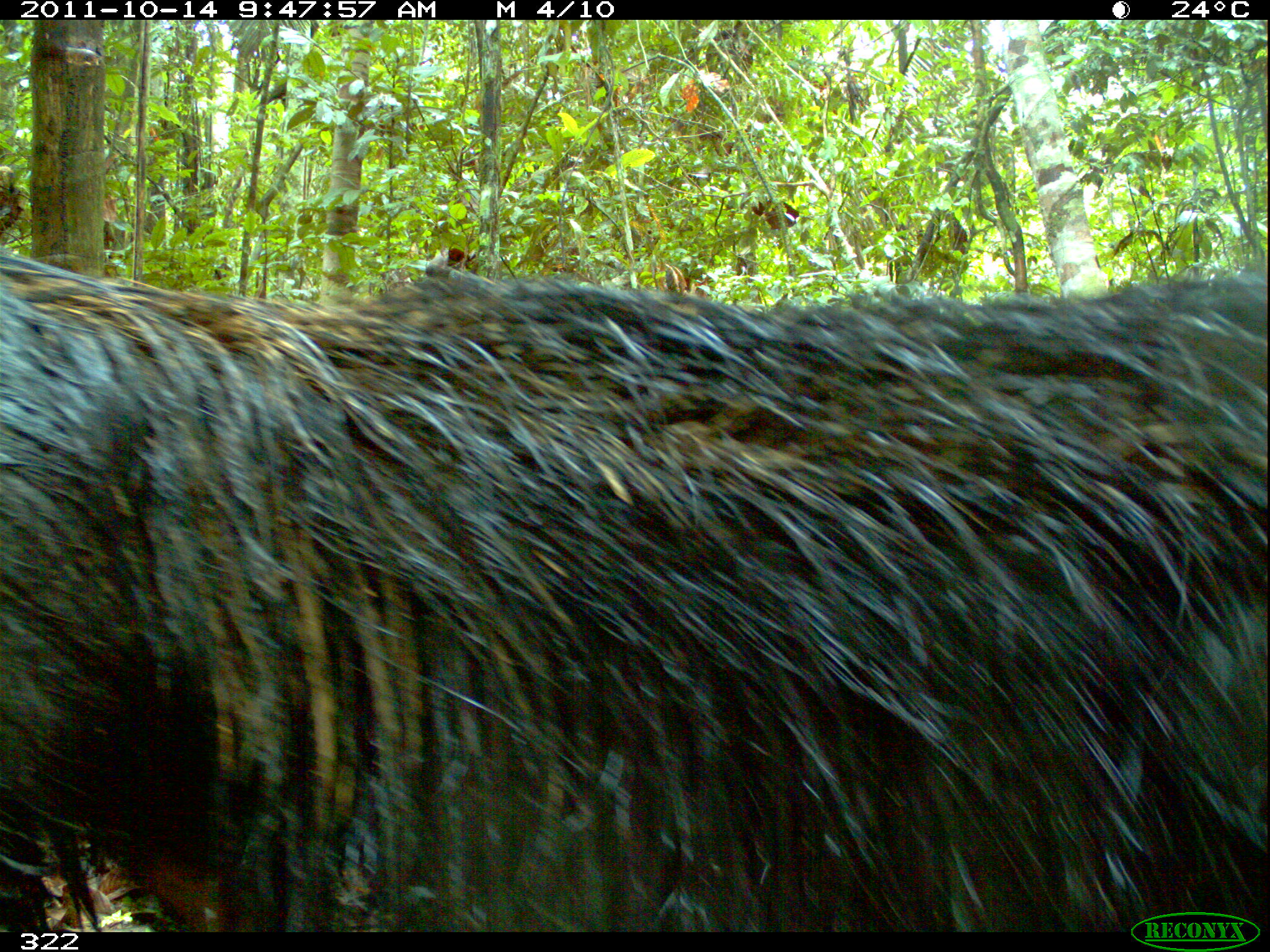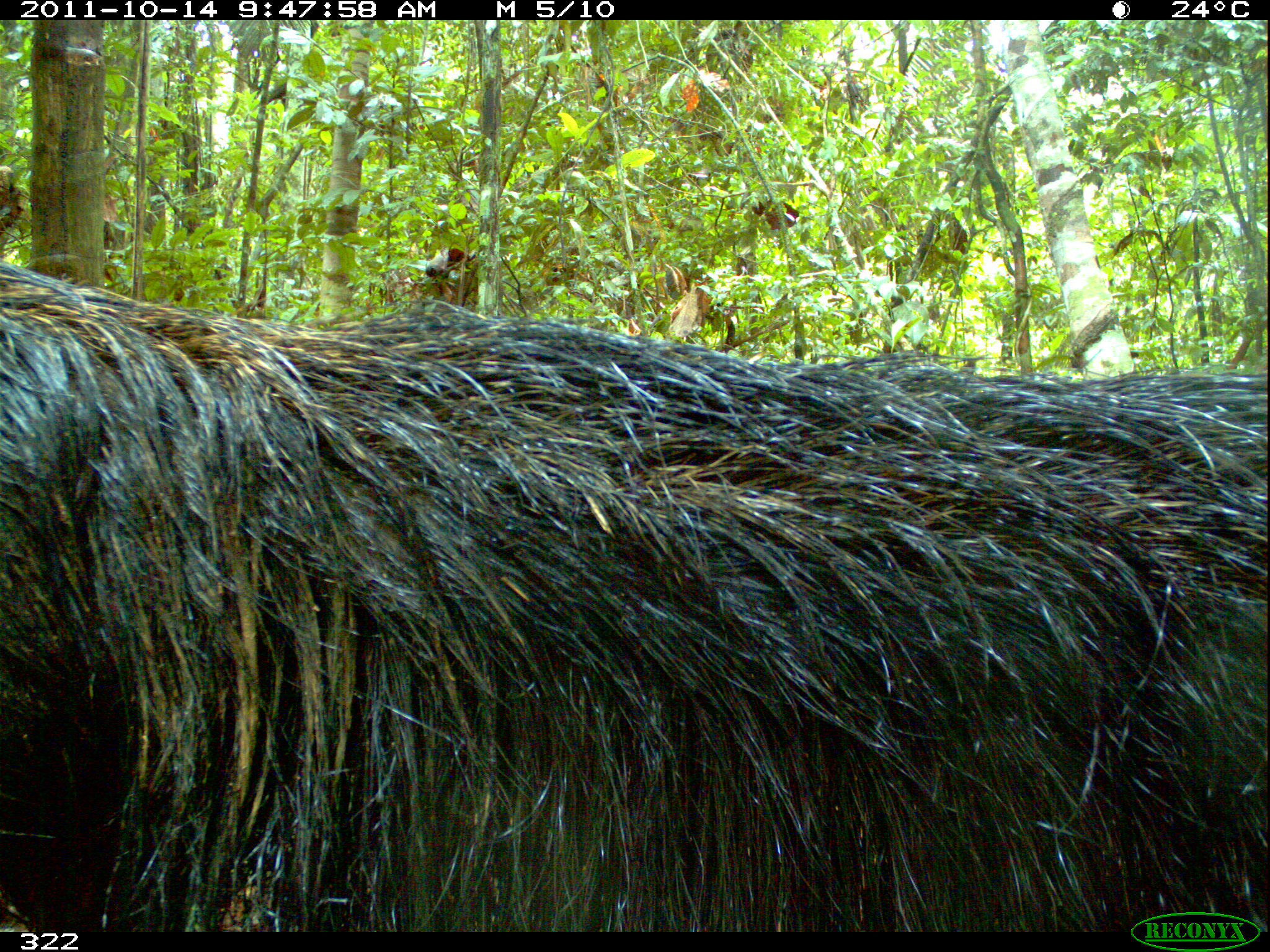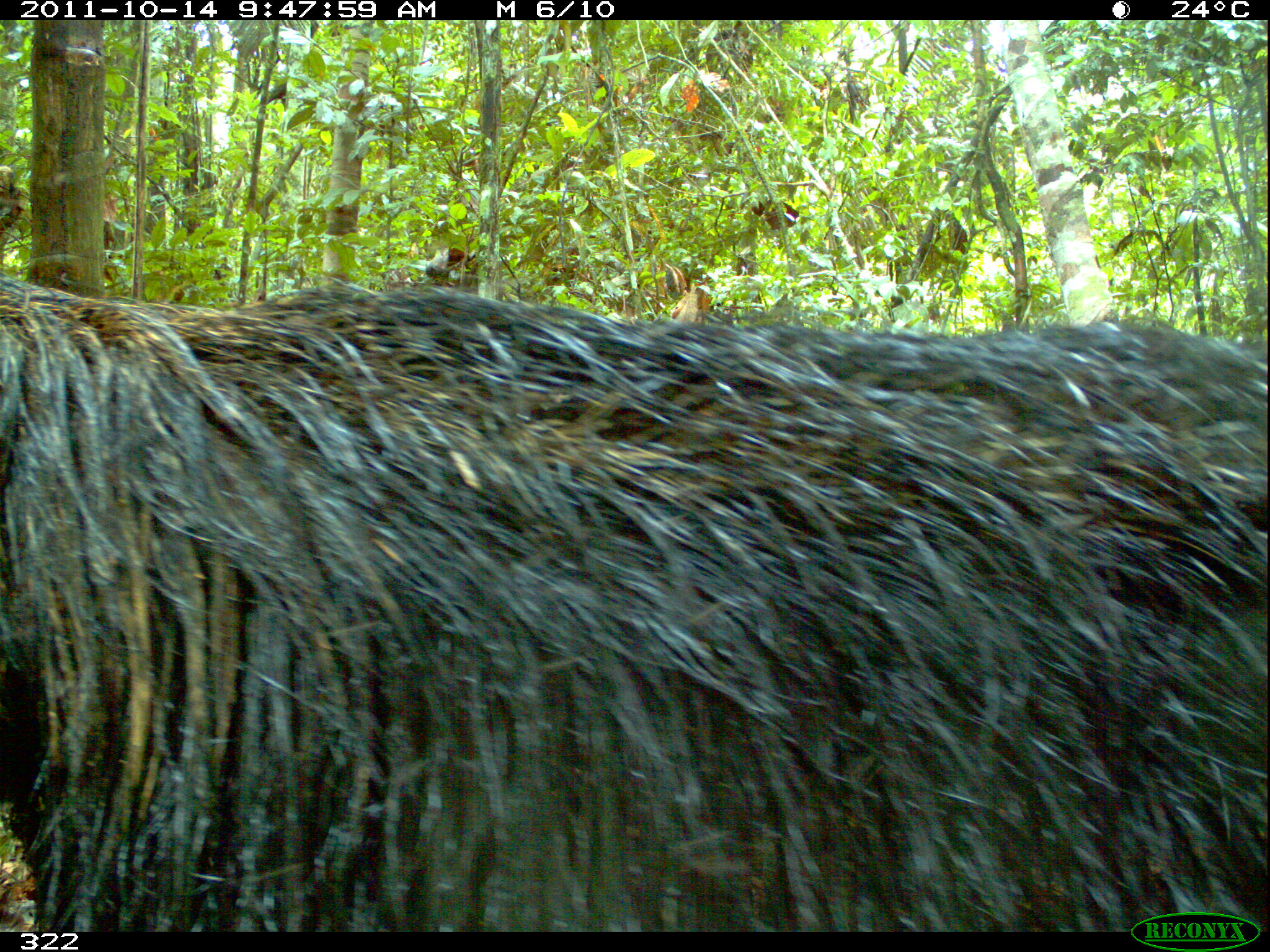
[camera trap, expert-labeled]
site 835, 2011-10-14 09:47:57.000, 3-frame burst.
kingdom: Animalia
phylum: Chordata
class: Mammalia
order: Pilosa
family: Myrmecophagidae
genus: Myrmecophaga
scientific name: Myrmecophaga tridactyla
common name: giant anteater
Myrmecophaga tridactyla (giant anteater).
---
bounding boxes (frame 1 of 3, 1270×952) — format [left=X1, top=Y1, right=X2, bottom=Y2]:
myrmecophaga tridactyla: [left=0, top=157, right=1270, bottom=932]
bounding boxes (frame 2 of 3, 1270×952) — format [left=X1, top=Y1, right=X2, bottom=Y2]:
myrmecophaga tridactyla: [left=0, top=260, right=1270, bottom=932]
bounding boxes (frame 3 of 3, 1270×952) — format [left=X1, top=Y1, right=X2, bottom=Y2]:
myrmecophaga tridactyla: [left=0, top=274, right=1269, bottom=930]